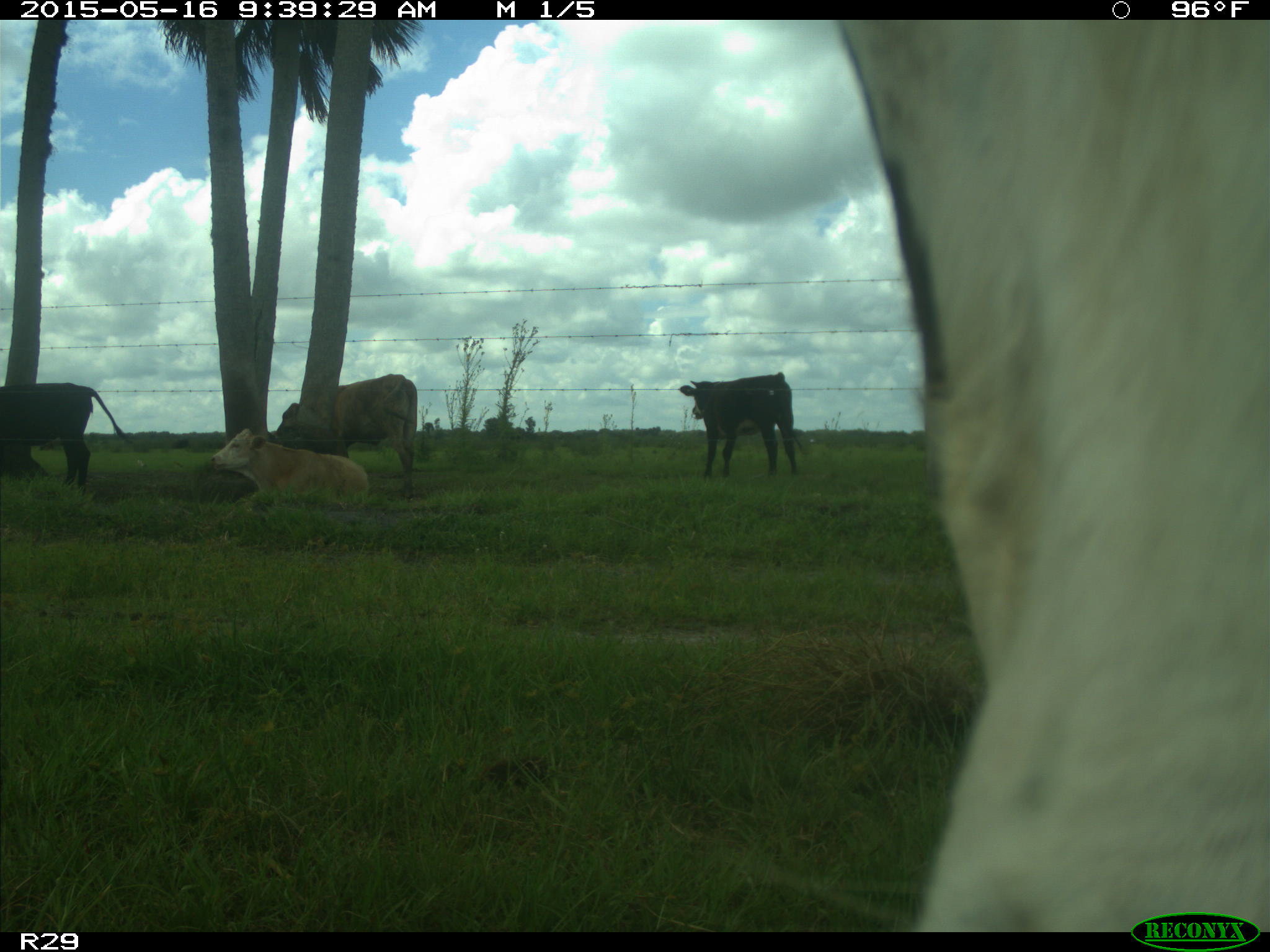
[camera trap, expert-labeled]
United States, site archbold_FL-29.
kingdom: Animalia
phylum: Chordata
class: Mammalia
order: Artiodactyla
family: Bovidae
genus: Bos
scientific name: Bos taurus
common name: domestic cow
Bos taurus (domestic cow).